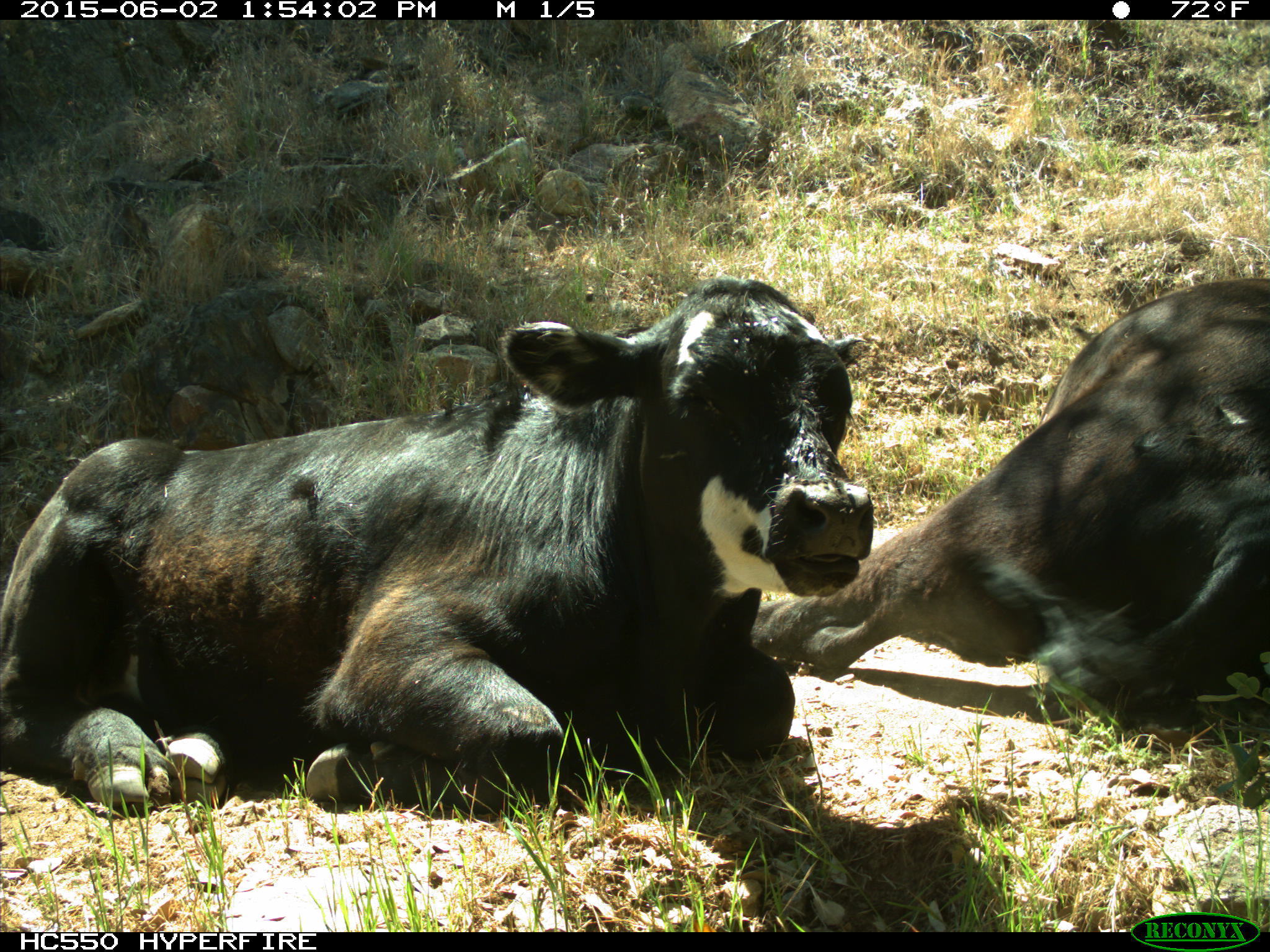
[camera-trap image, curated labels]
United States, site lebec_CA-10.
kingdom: Animalia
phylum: Chordata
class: Mammalia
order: Artiodactyla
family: Bovidae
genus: Bos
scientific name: Bos taurus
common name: domestic cow